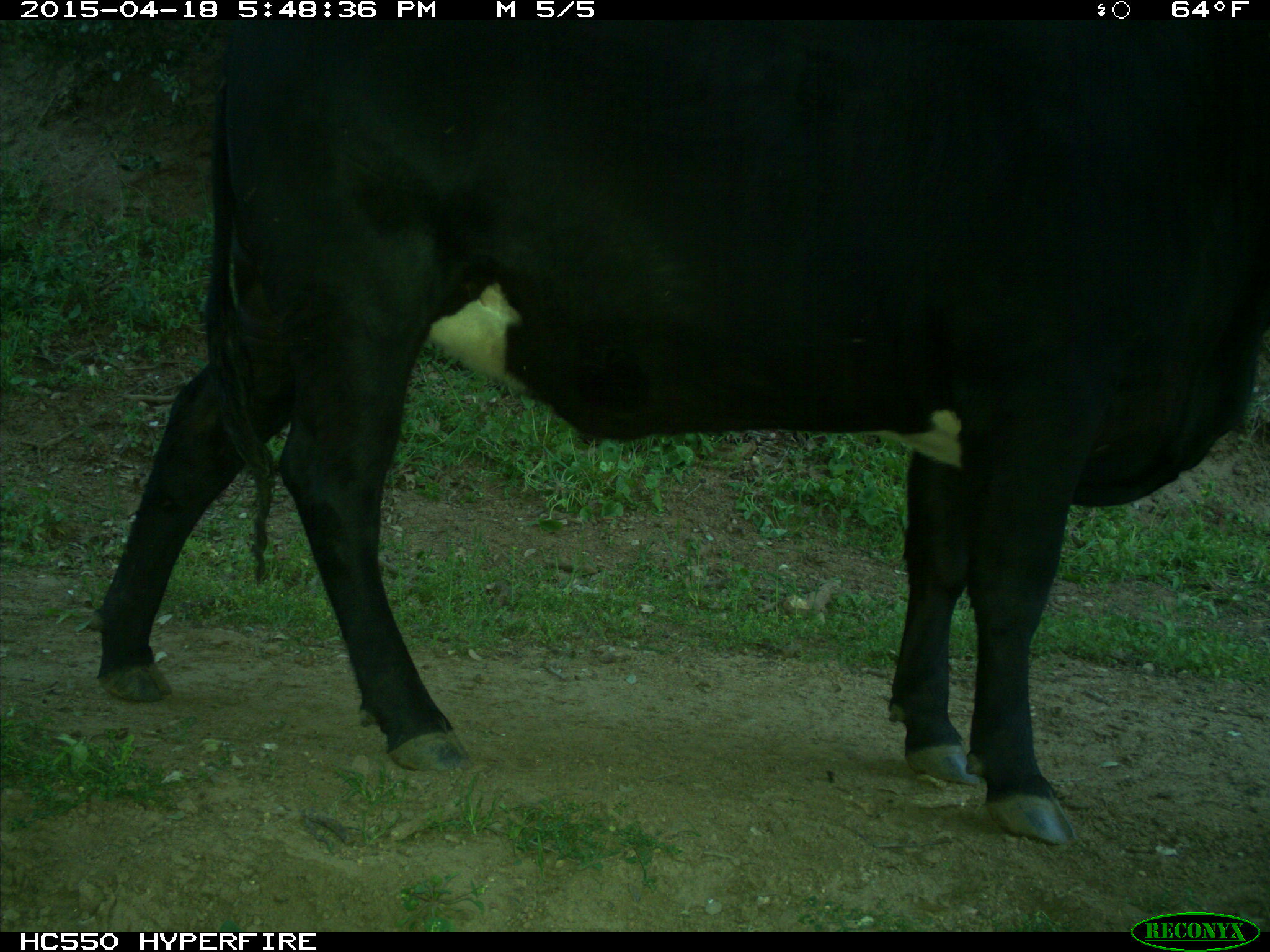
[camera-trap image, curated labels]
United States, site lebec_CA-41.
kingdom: Animalia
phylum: Chordata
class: Mammalia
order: Artiodactyla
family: Bovidae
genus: Bos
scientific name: Bos taurus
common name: domestic cow